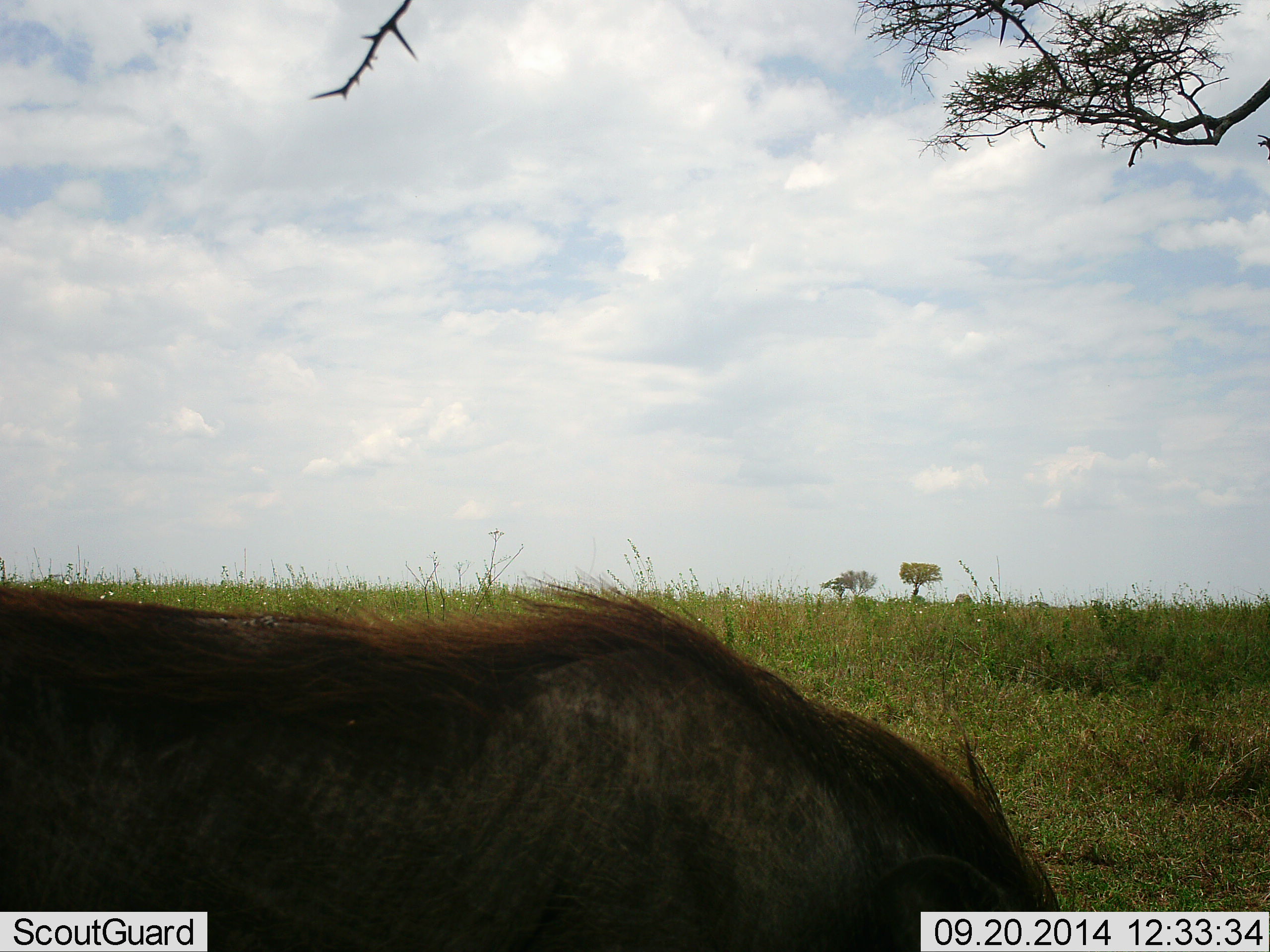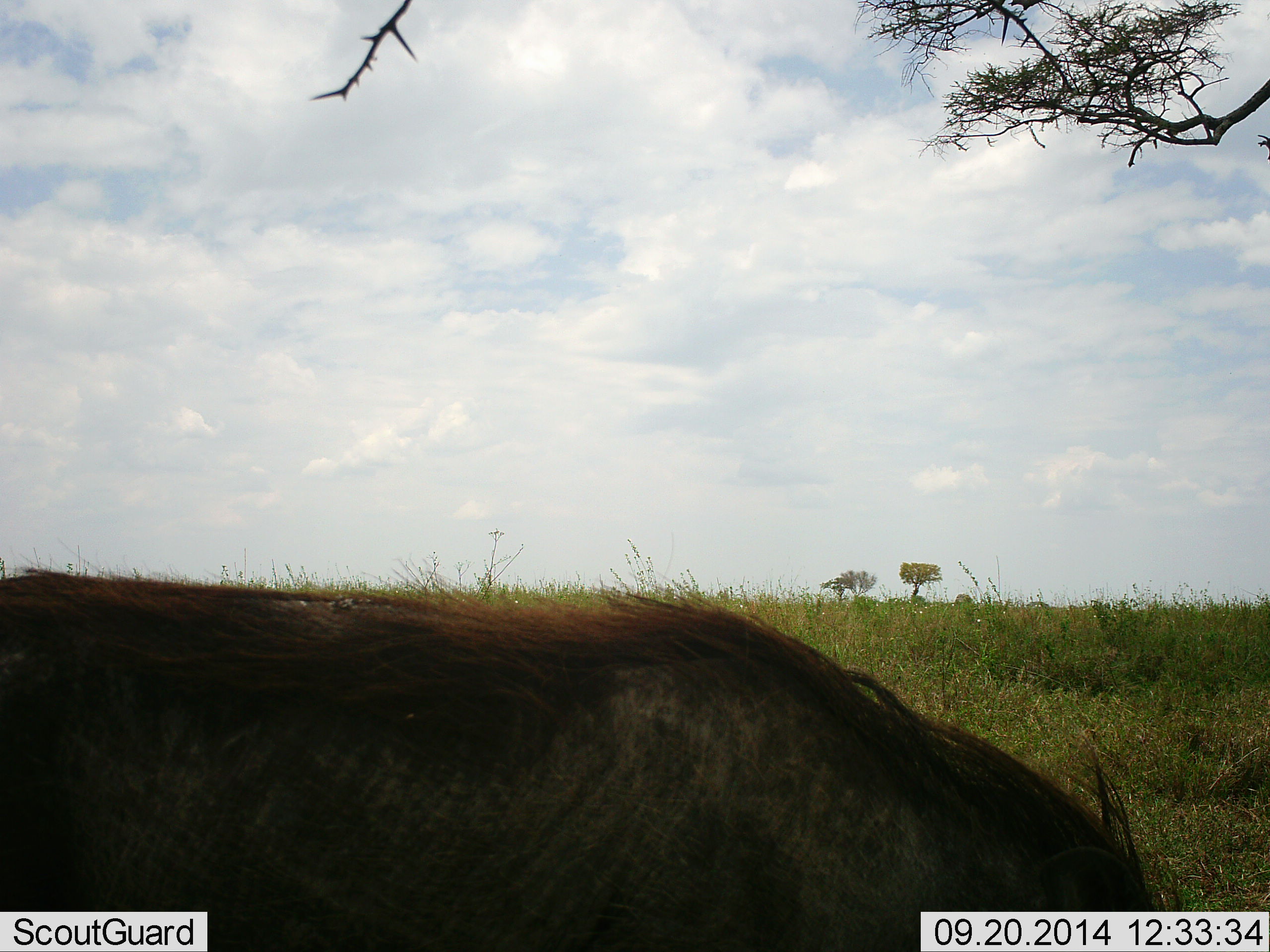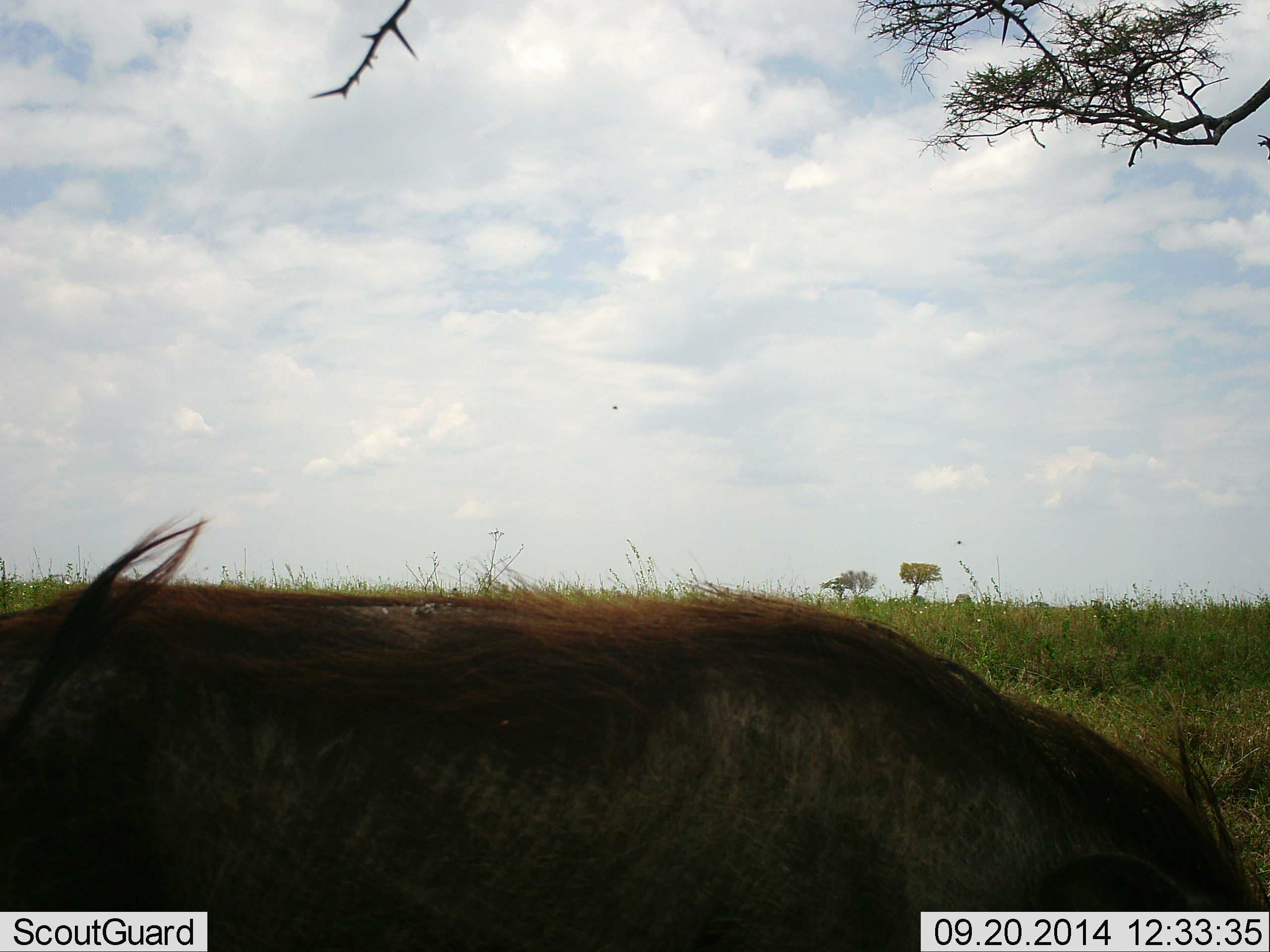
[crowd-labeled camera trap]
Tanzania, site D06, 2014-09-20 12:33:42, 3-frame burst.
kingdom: Animalia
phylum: Chordata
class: Mammalia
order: Artiodactyla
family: Suidae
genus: Phacochoerus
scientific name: Phacochoerus africanus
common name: warthog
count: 1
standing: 27%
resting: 0%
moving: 36%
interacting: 9%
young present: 0%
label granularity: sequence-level